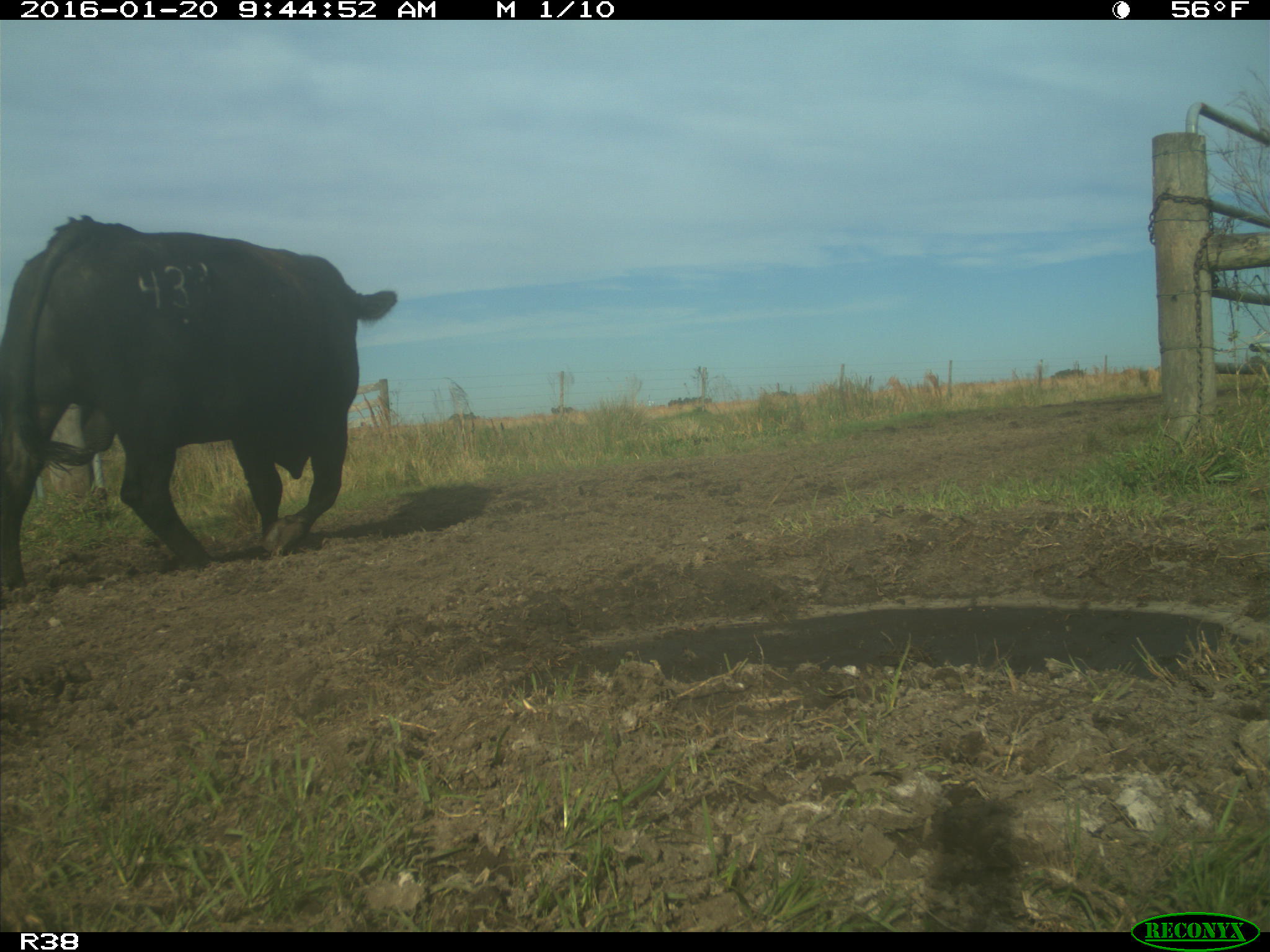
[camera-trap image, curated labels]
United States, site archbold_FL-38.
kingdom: Animalia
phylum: Chordata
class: Mammalia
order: Artiodactyla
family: Bovidae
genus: Bos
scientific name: Bos taurus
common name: domestic cow